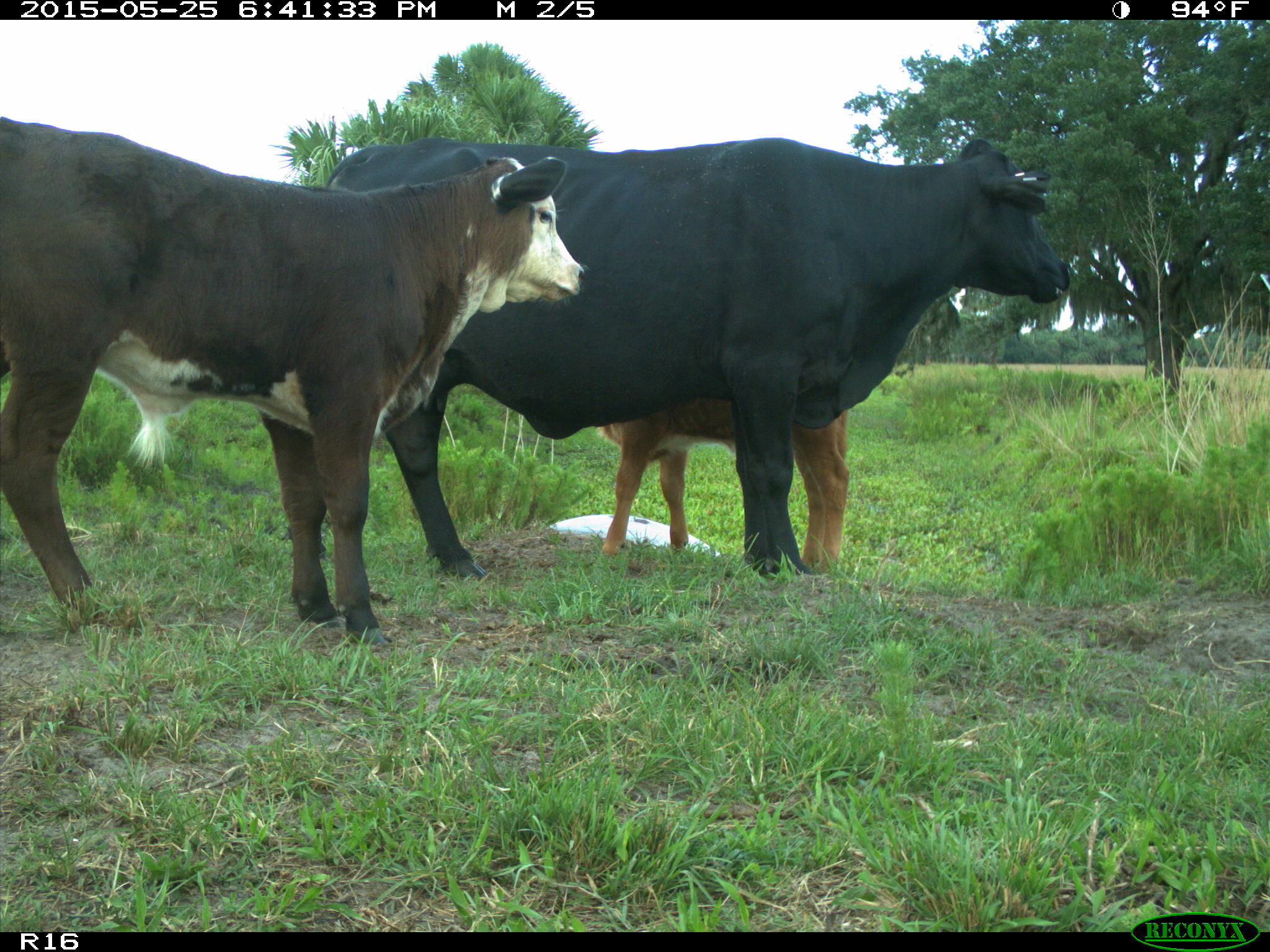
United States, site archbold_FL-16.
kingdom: Animalia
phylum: Chordata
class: Mammalia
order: Artiodactyla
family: Bovidae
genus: Bos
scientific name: Bos taurus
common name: domestic cow